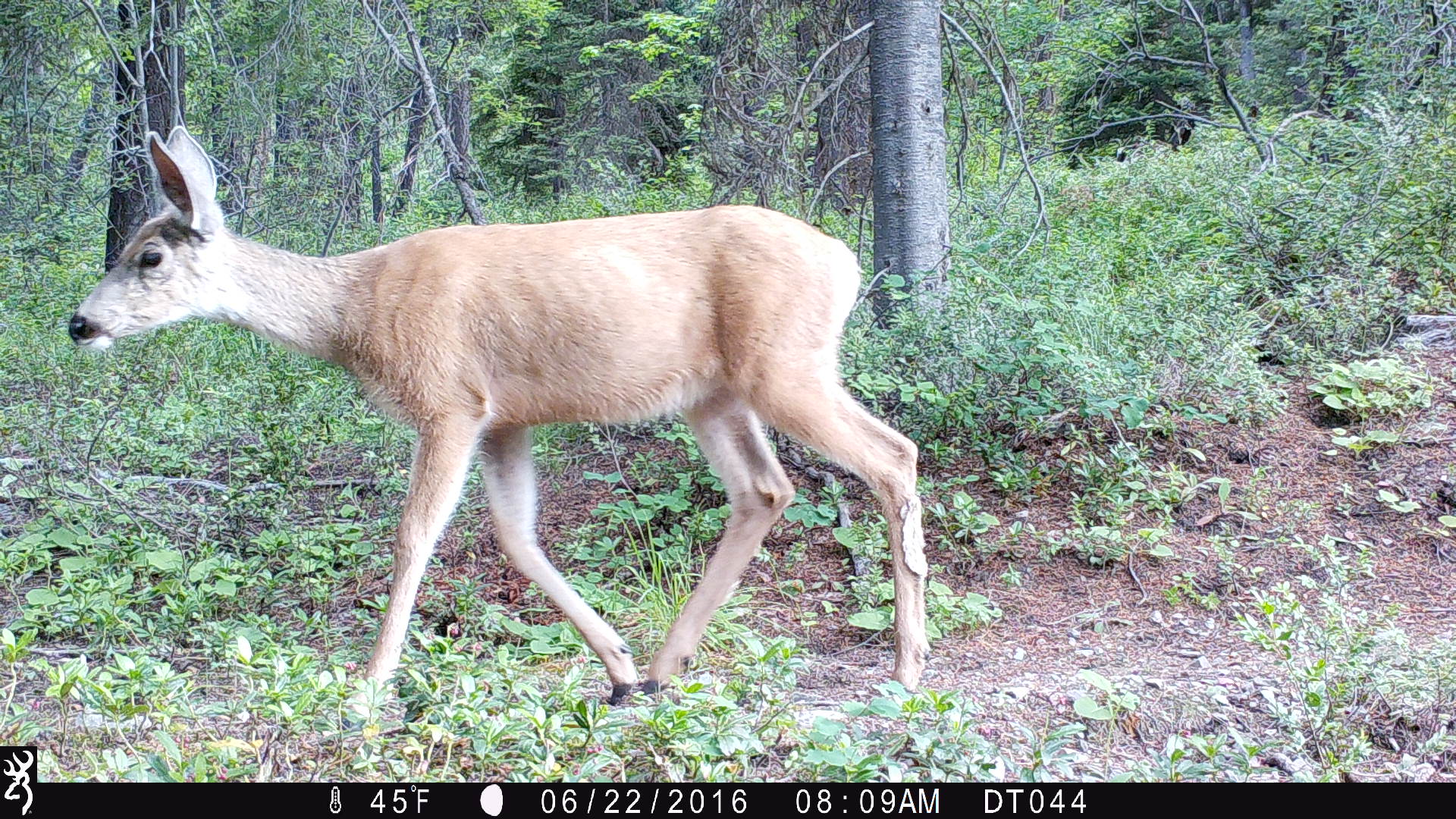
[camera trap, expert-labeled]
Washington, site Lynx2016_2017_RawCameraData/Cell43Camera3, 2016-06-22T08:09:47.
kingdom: Animalia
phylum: Chordata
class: Mammalia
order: Artiodactyla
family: Cervidae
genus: Odocoileus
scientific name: Odocoileus hemionus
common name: mule deer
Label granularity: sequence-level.